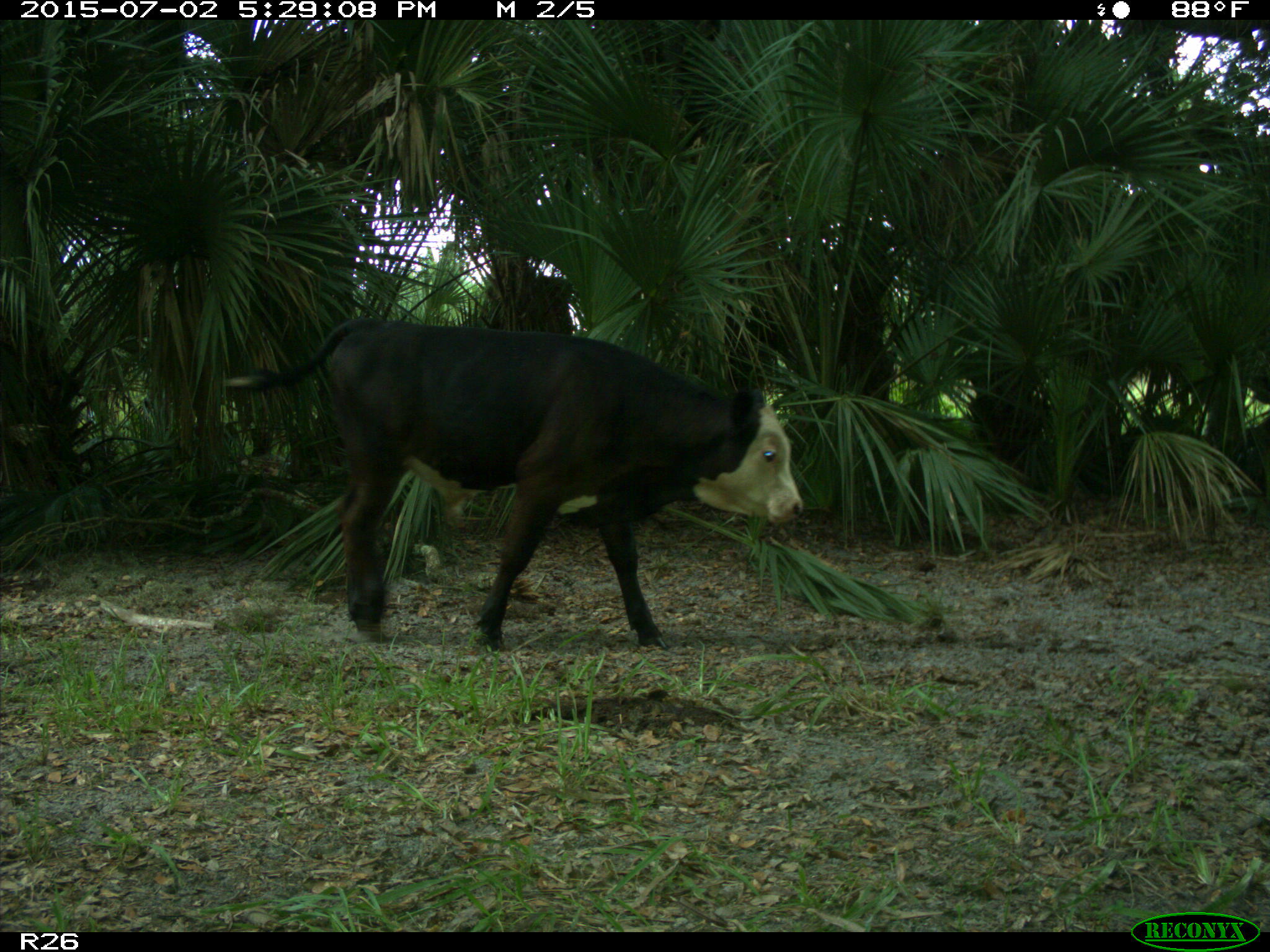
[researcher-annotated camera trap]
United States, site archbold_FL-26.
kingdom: Animalia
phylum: Chordata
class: Mammalia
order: Artiodactyla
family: Bovidae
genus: Bos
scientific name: Bos taurus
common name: domestic cow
Bos taurus (domestic cow).